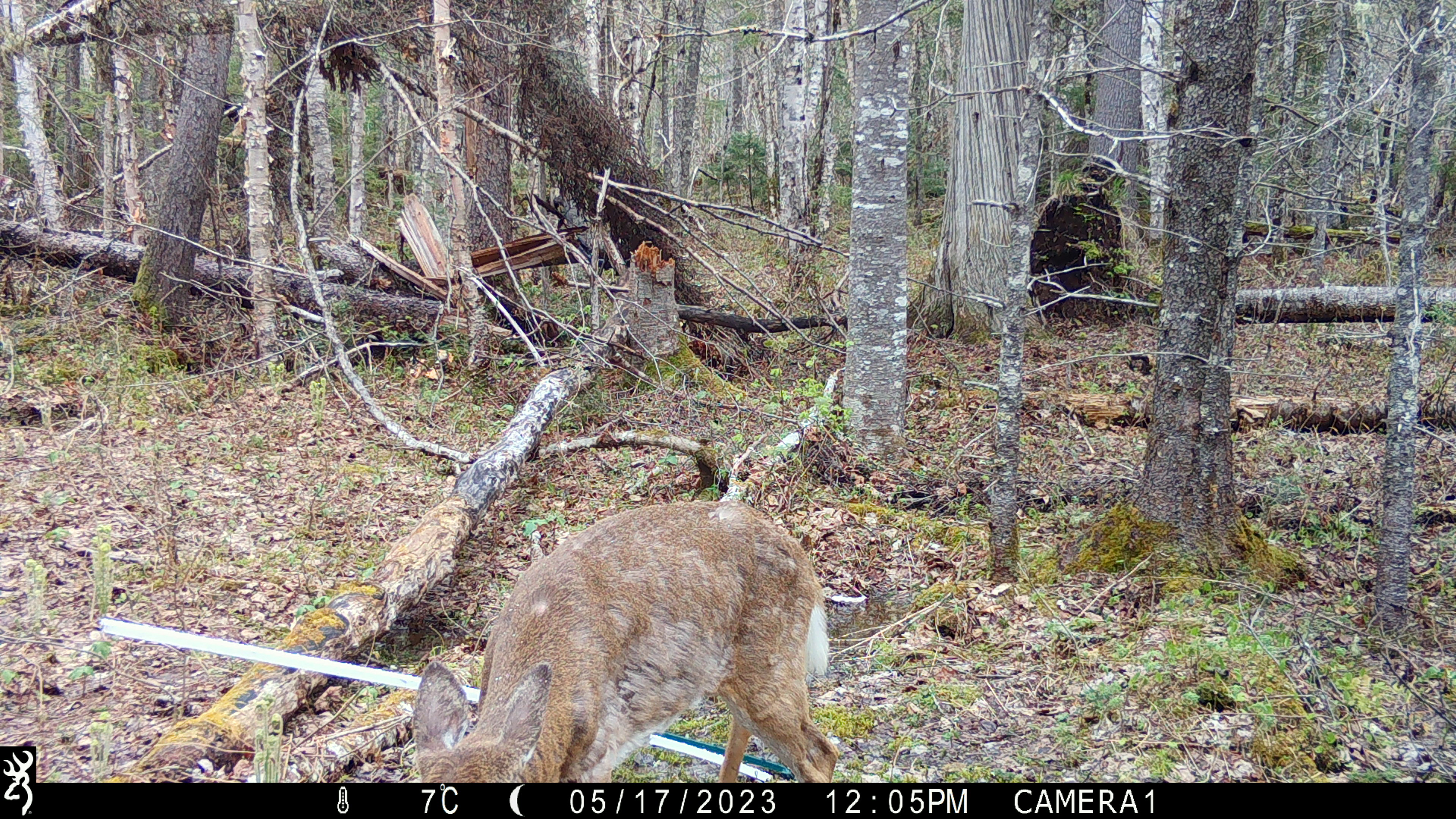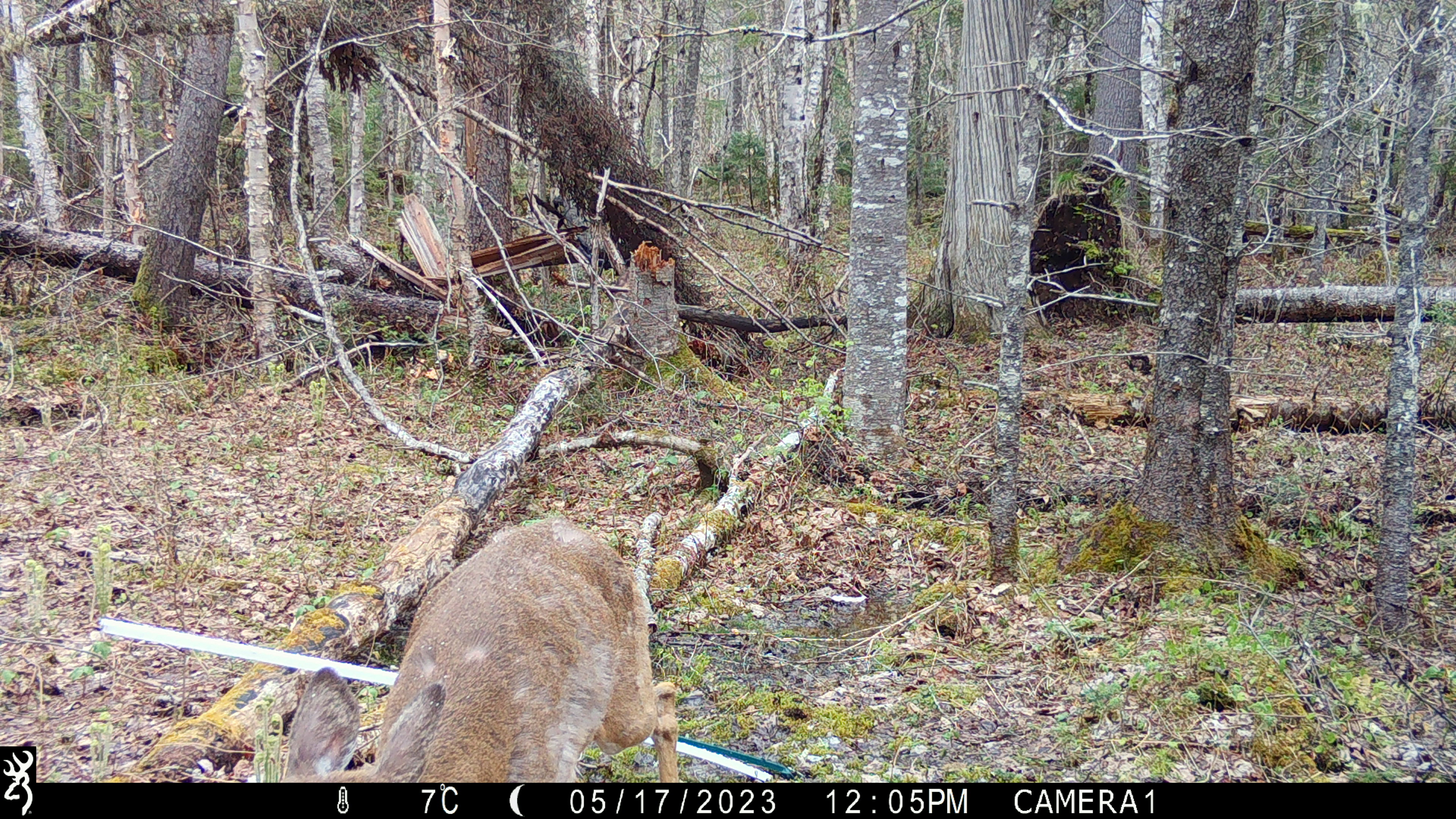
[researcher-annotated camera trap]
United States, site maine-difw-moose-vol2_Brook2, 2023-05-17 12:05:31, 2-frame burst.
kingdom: Animalia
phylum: Chordata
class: Mammalia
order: Artiodactyla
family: Cervidae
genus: Odocoileus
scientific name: Odocoileus virginianus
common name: white-tailed deer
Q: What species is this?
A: White-tailed deer (Odocoileus virginianus).